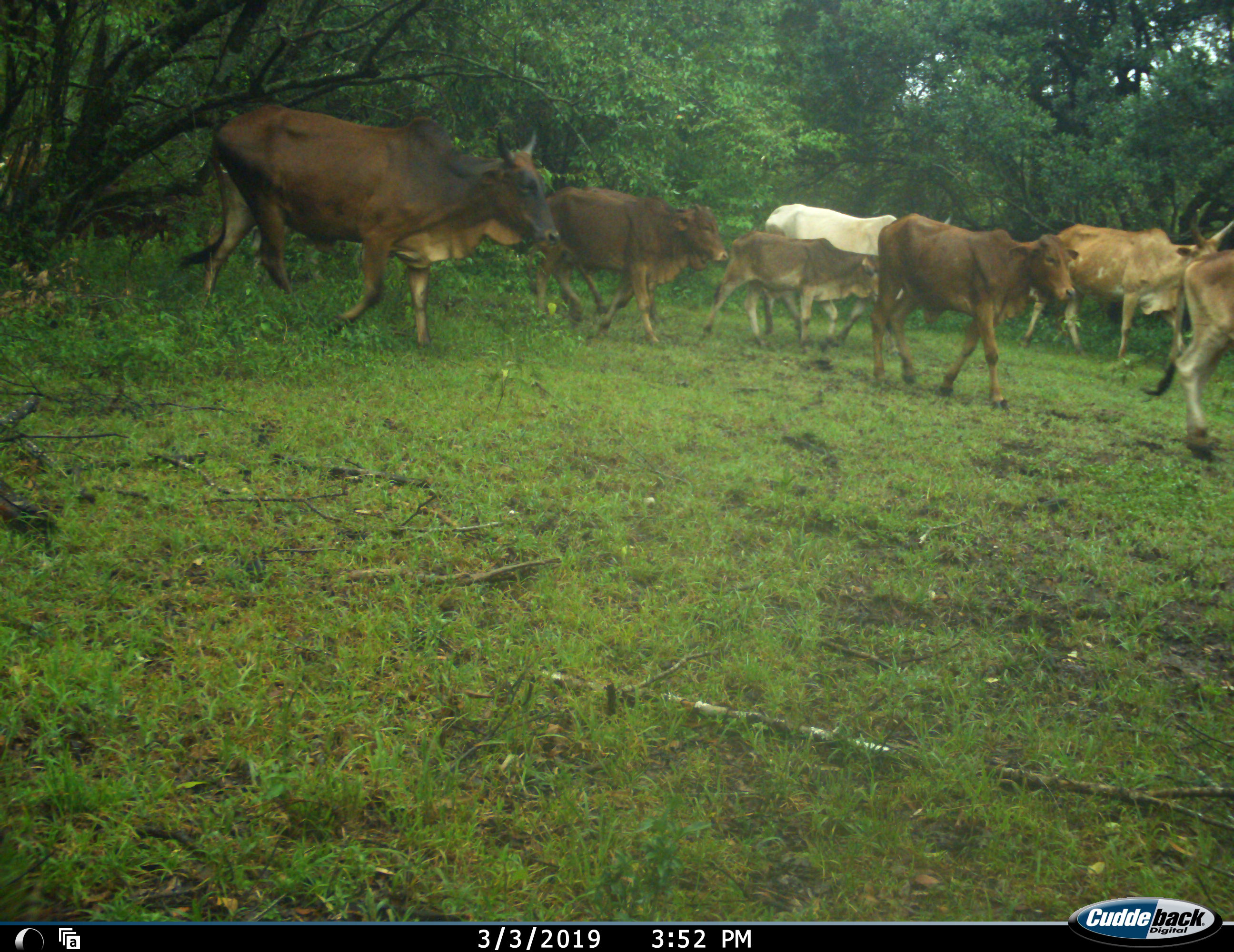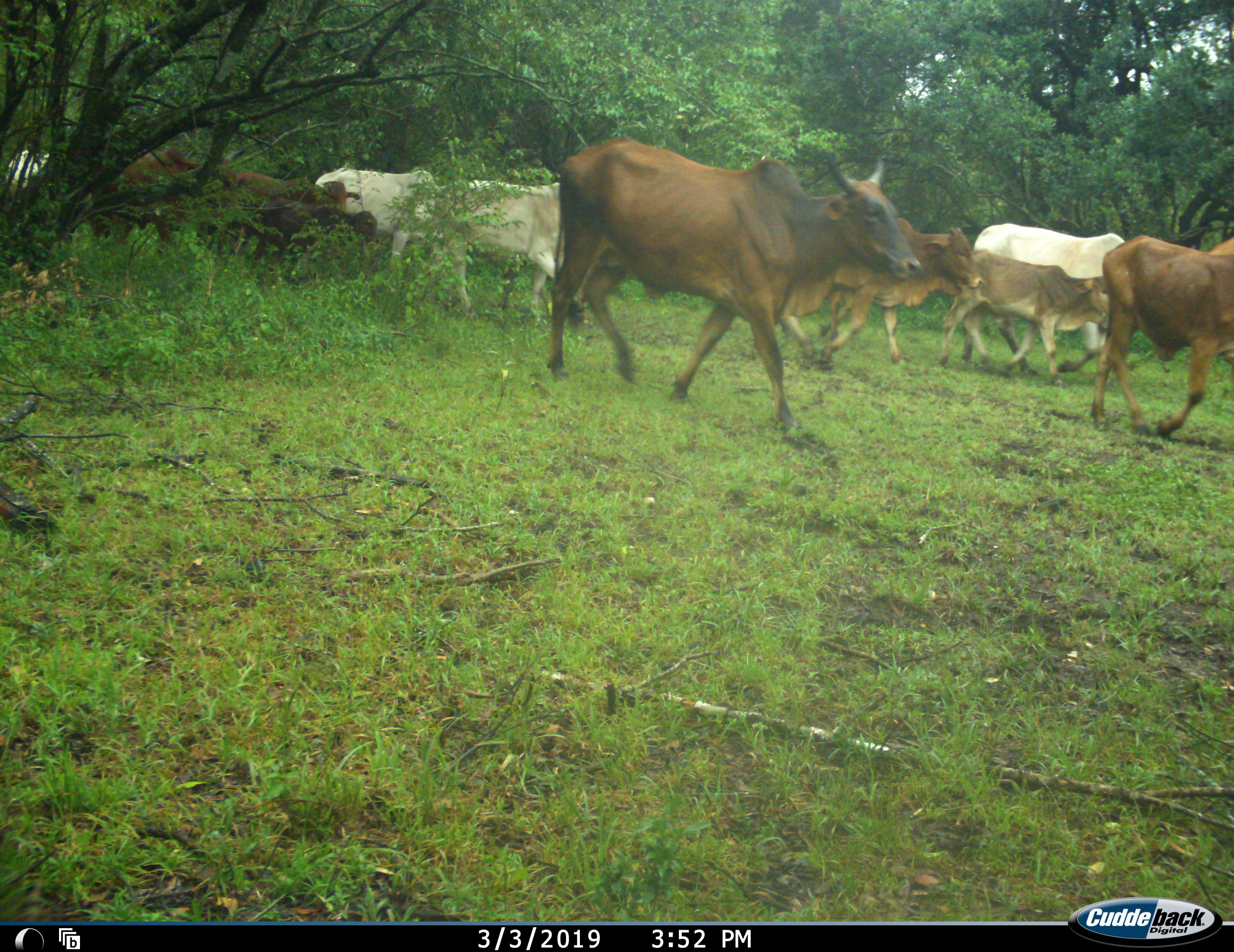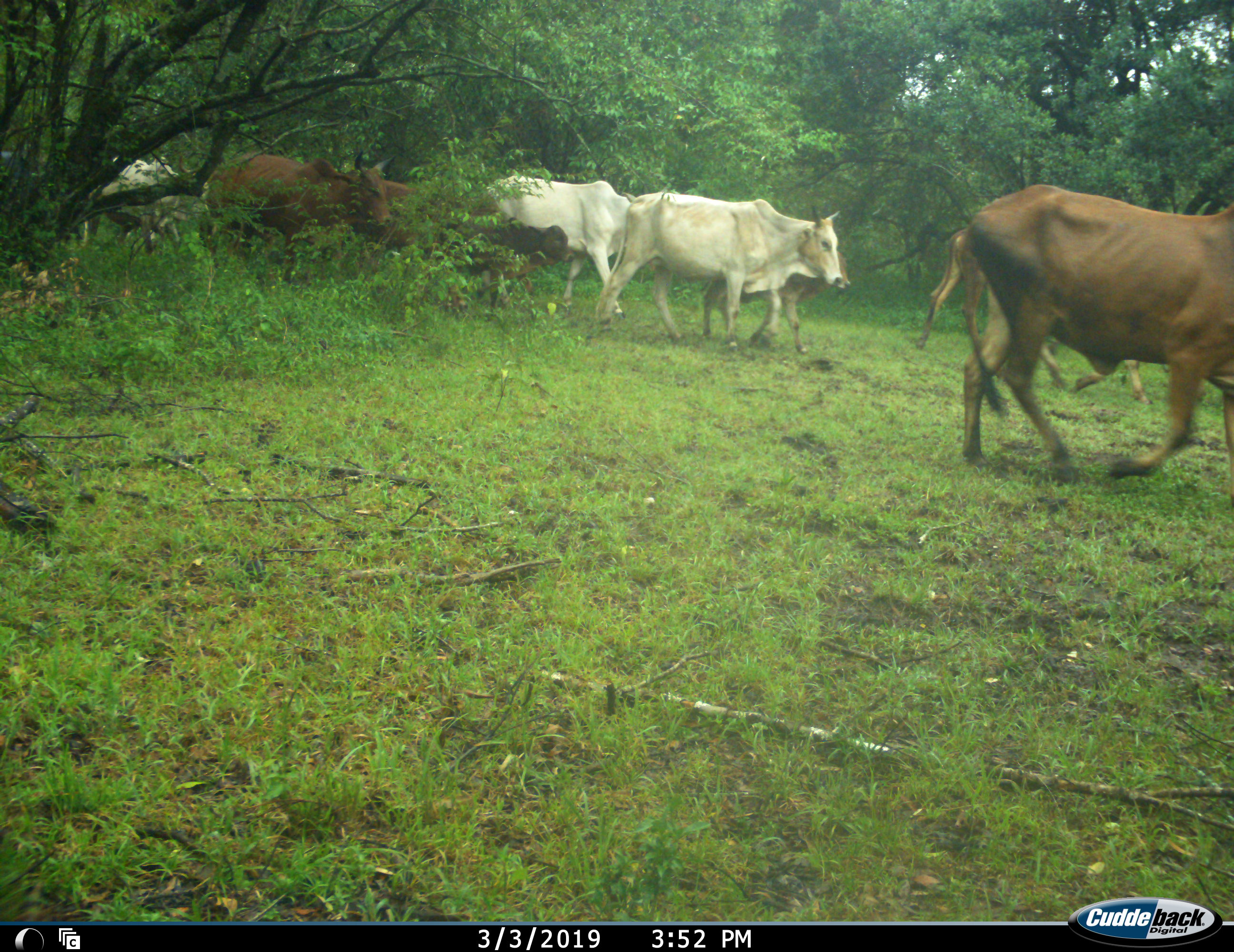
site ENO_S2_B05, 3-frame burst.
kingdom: Animalia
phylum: Chordata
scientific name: Vertebrata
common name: domestic animal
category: domesticanimal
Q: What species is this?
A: Domesticanimal (domestic animal) (Vertebrata).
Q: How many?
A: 11-50.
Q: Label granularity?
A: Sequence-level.